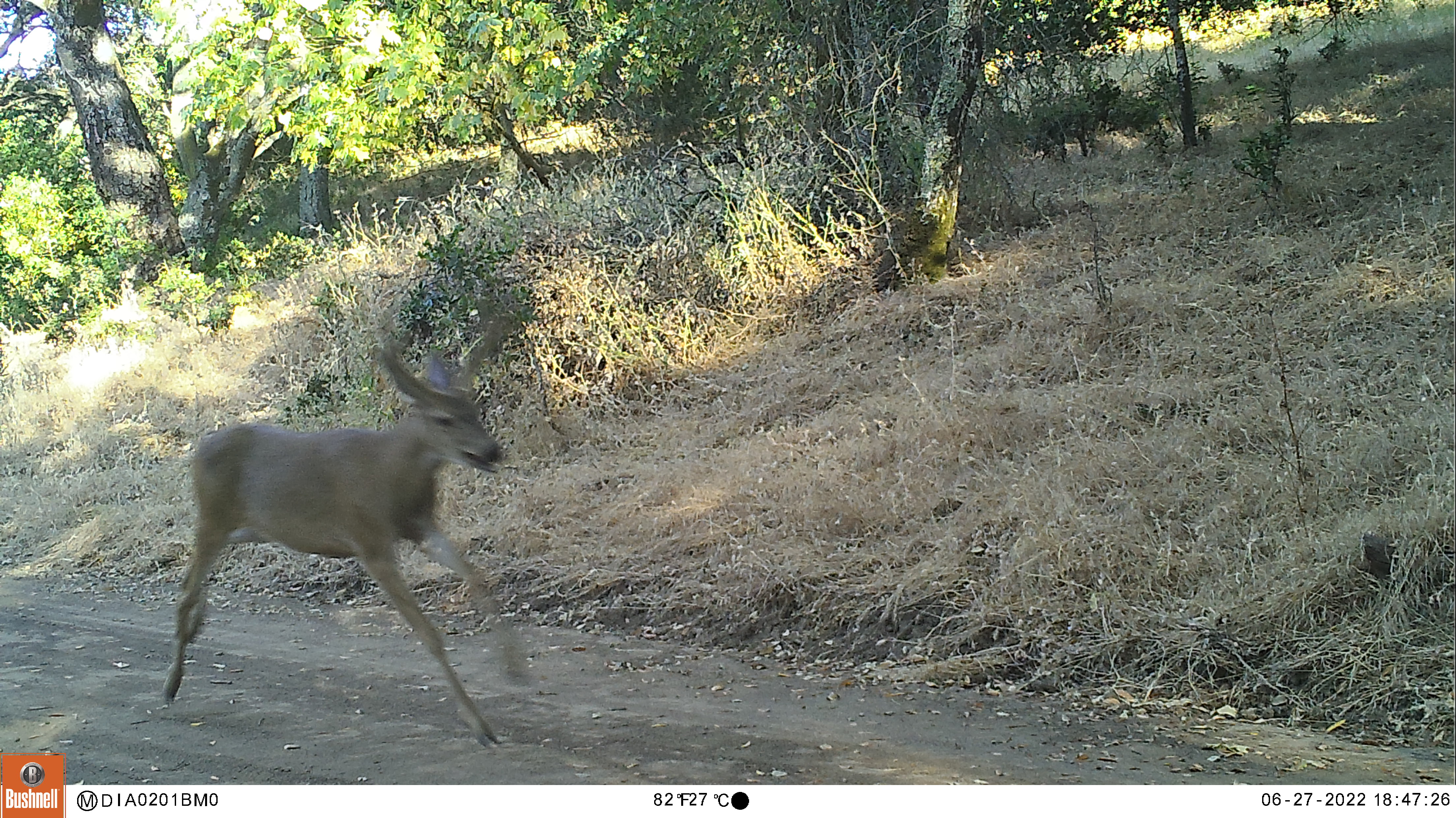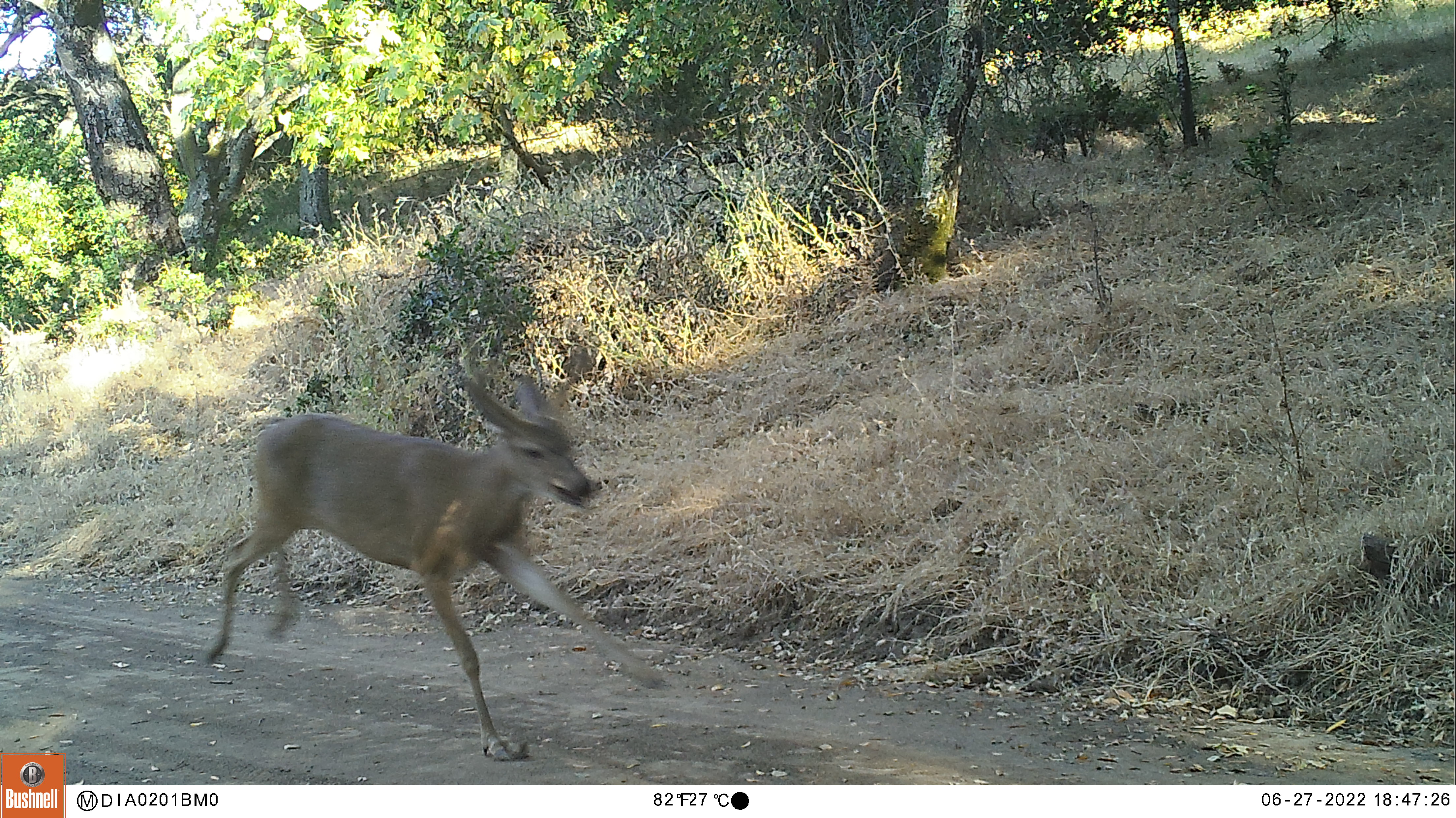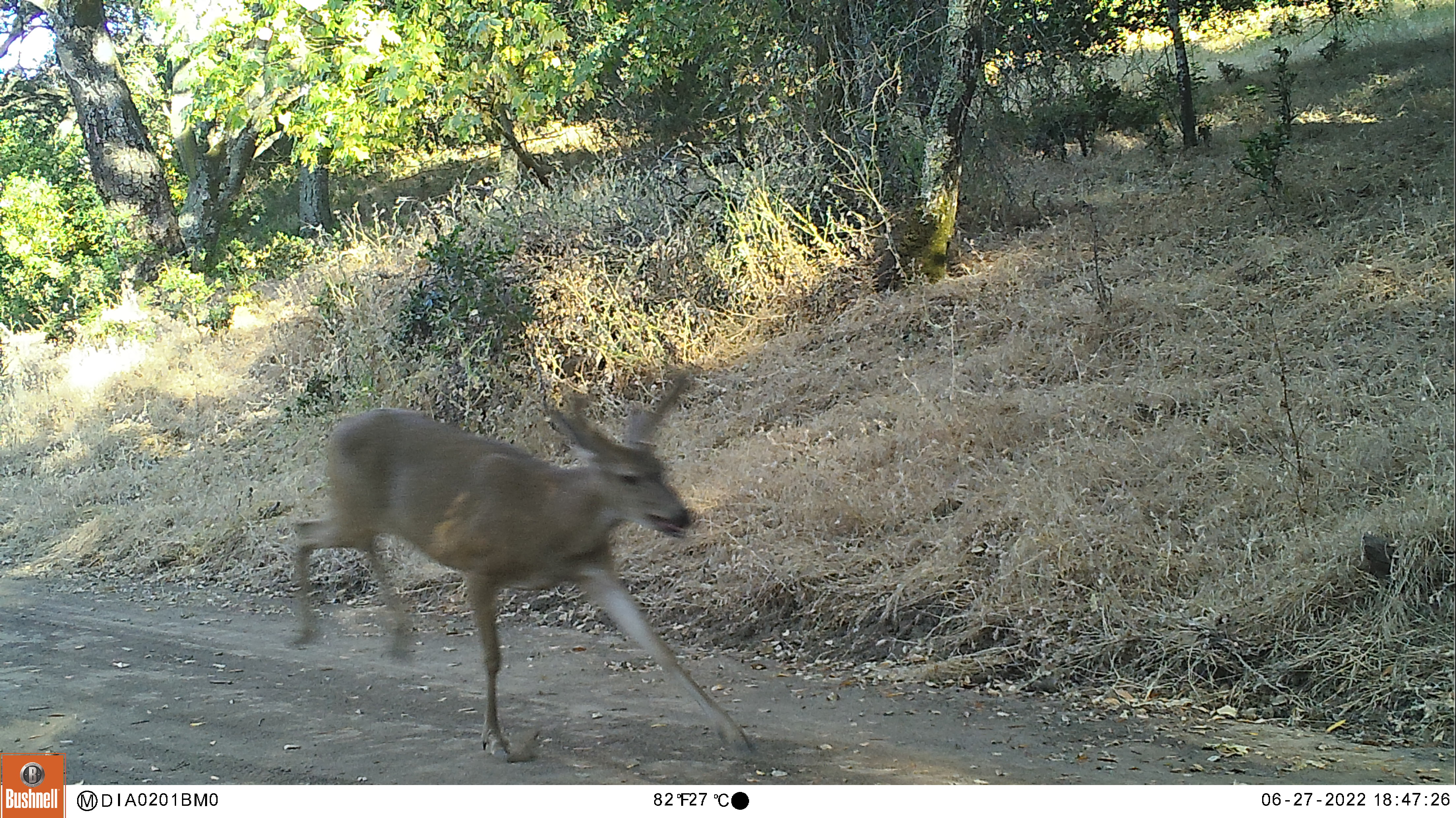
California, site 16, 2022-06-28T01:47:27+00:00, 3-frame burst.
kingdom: Animalia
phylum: Chordata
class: Mammalia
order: Artiodactyla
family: Cervidae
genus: Odocoileus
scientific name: Odocoileus hemionus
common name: mule deer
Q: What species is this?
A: Mule deer (Odocoileus hemionus).